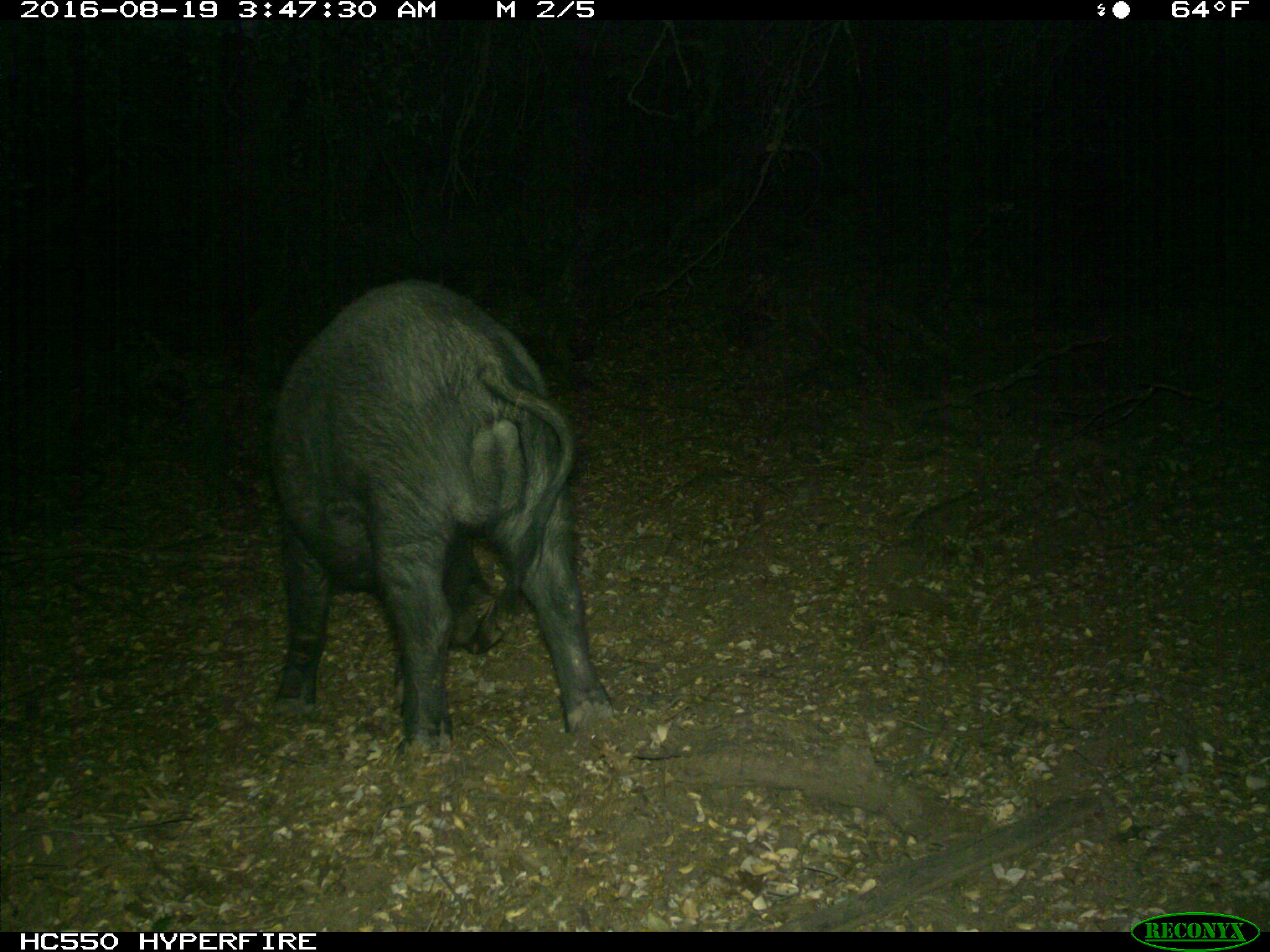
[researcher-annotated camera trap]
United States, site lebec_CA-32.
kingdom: Animalia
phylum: Chordata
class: Mammalia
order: Artiodactyla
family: Suidae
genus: Sus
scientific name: Sus scrofa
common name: wild boar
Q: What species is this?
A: Sus scrofa (wild boar).